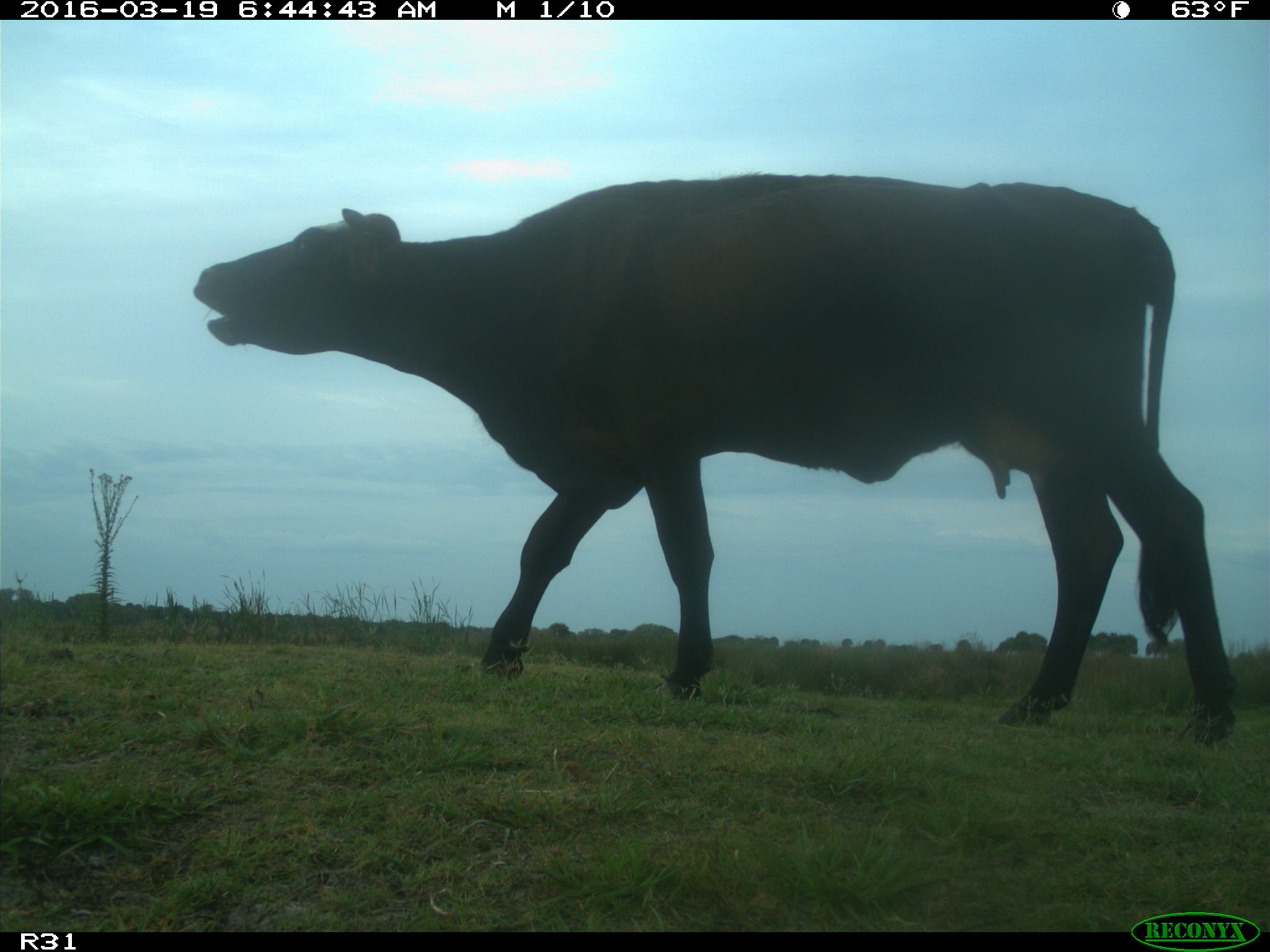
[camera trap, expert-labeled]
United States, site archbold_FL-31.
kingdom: Animalia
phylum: Chordata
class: Mammalia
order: Artiodactyla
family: Bovidae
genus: Bos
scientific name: Bos taurus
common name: domestic cow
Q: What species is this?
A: Bos taurus (domestic cow).